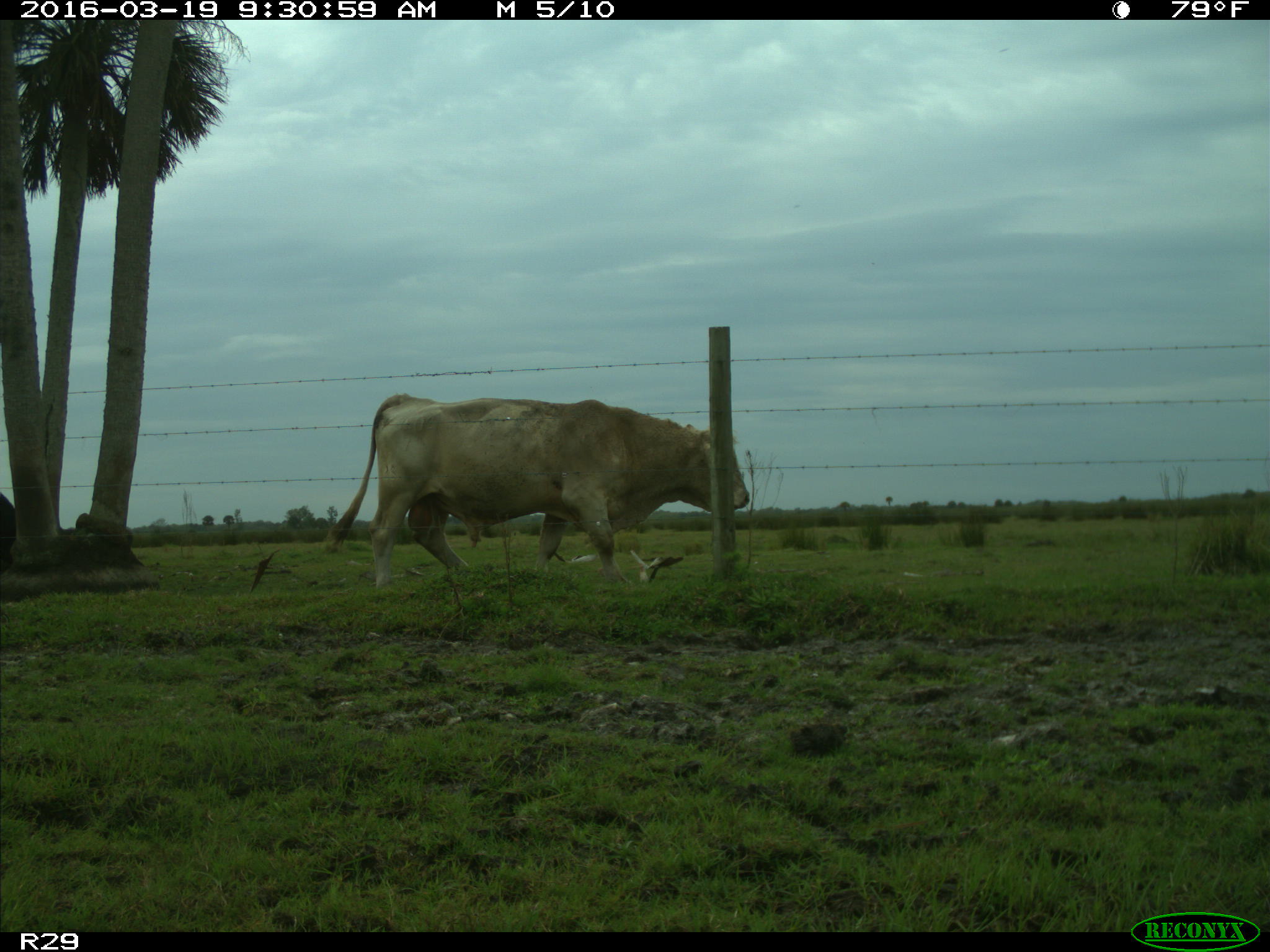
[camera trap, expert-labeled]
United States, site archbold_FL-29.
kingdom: Animalia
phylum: Chordata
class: Mammalia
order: Artiodactyla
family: Bovidae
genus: Bos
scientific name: Bos taurus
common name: domestic cow